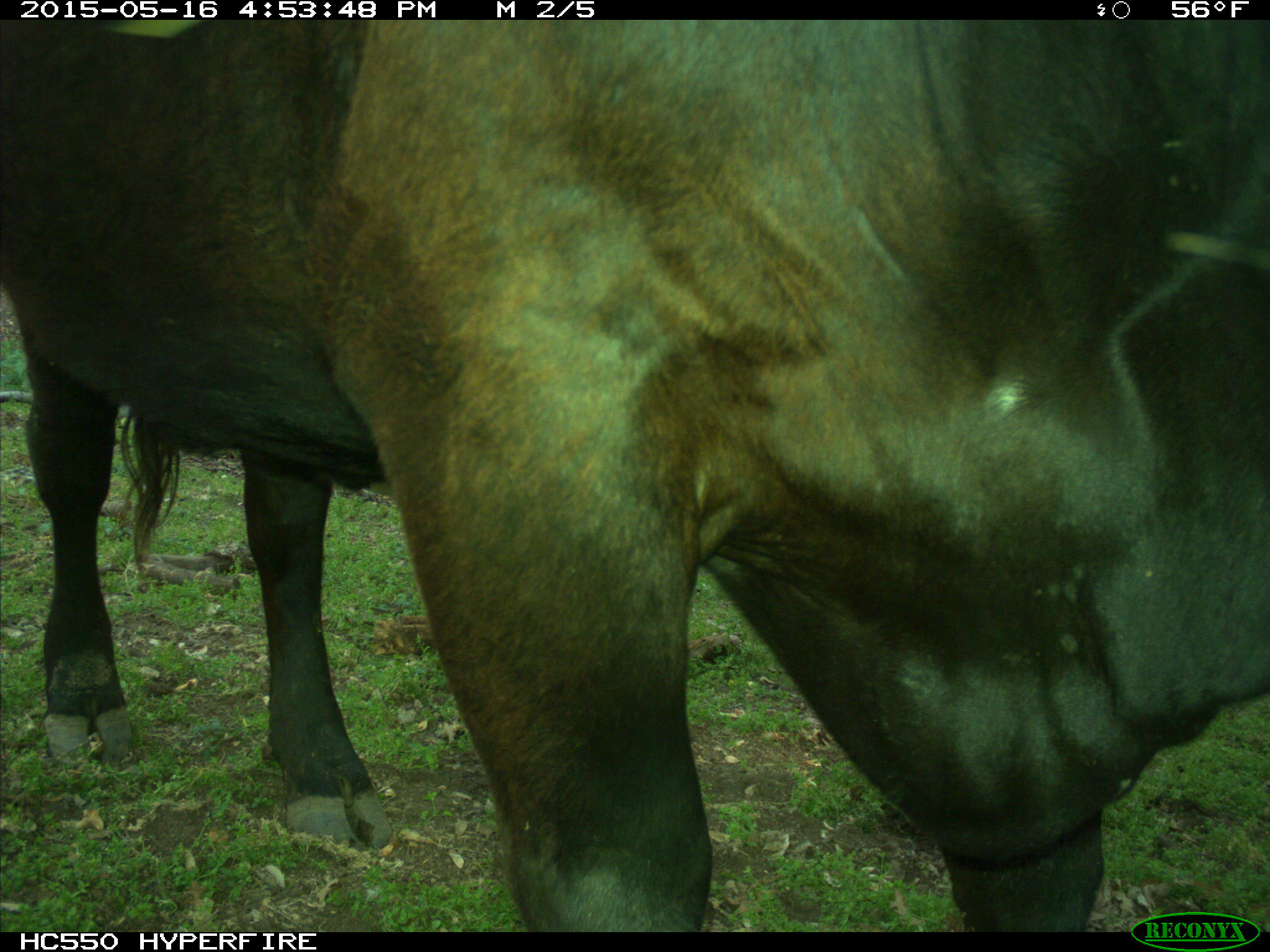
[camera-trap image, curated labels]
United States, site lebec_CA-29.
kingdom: Animalia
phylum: Chordata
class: Mammalia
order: Artiodactyla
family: Bovidae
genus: Bos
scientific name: Bos taurus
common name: domestic cow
Bos taurus (domestic cow).